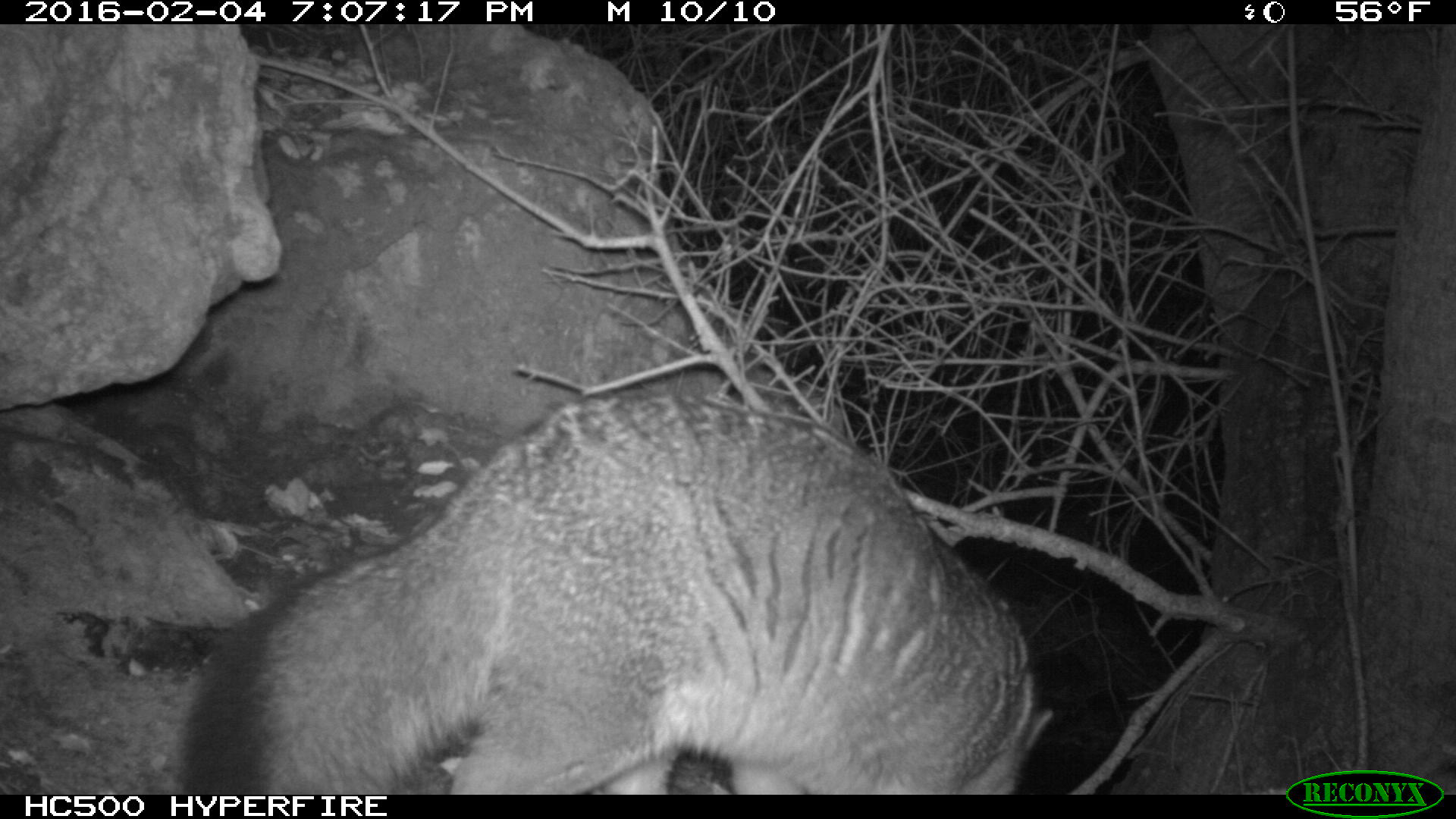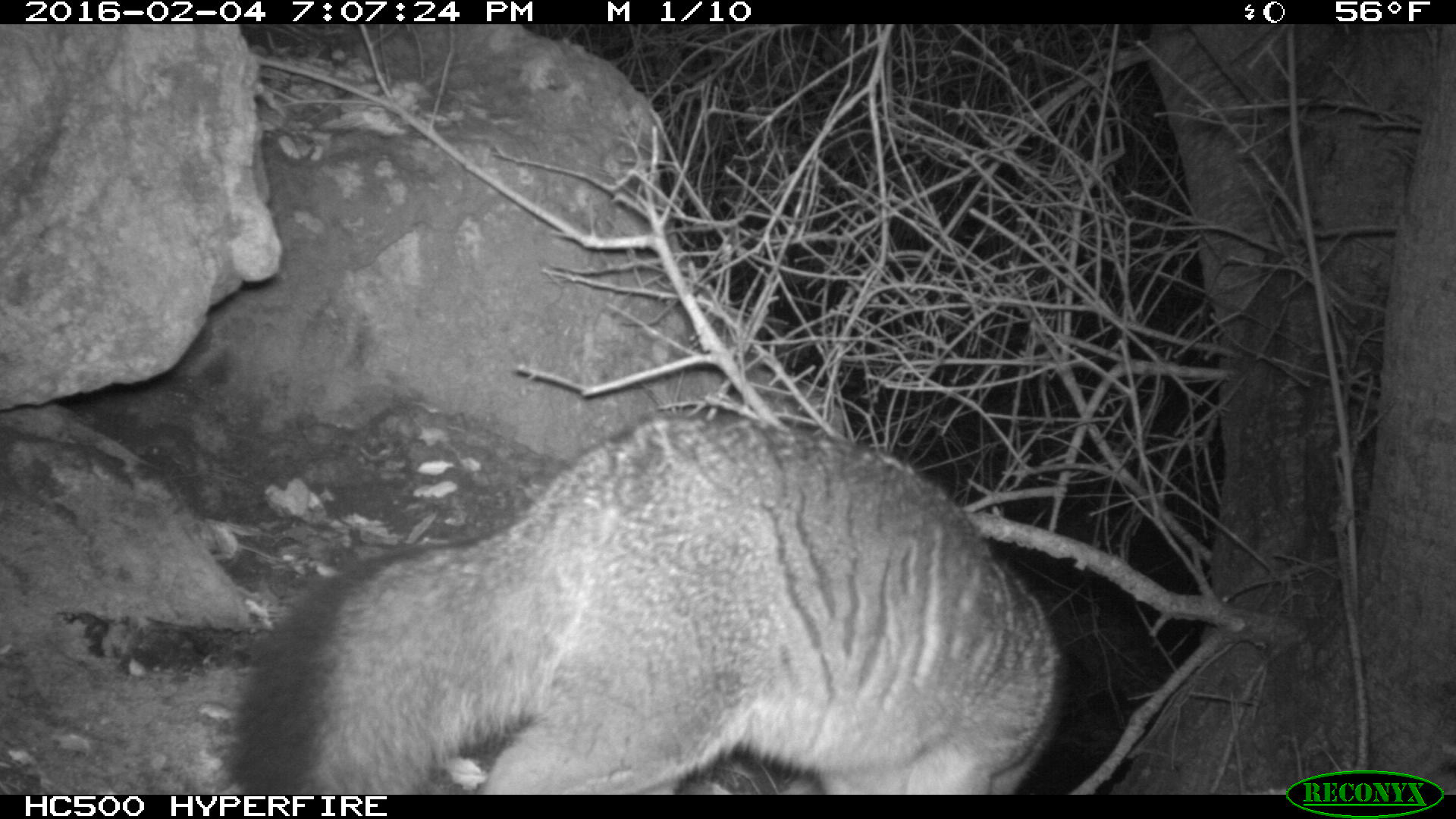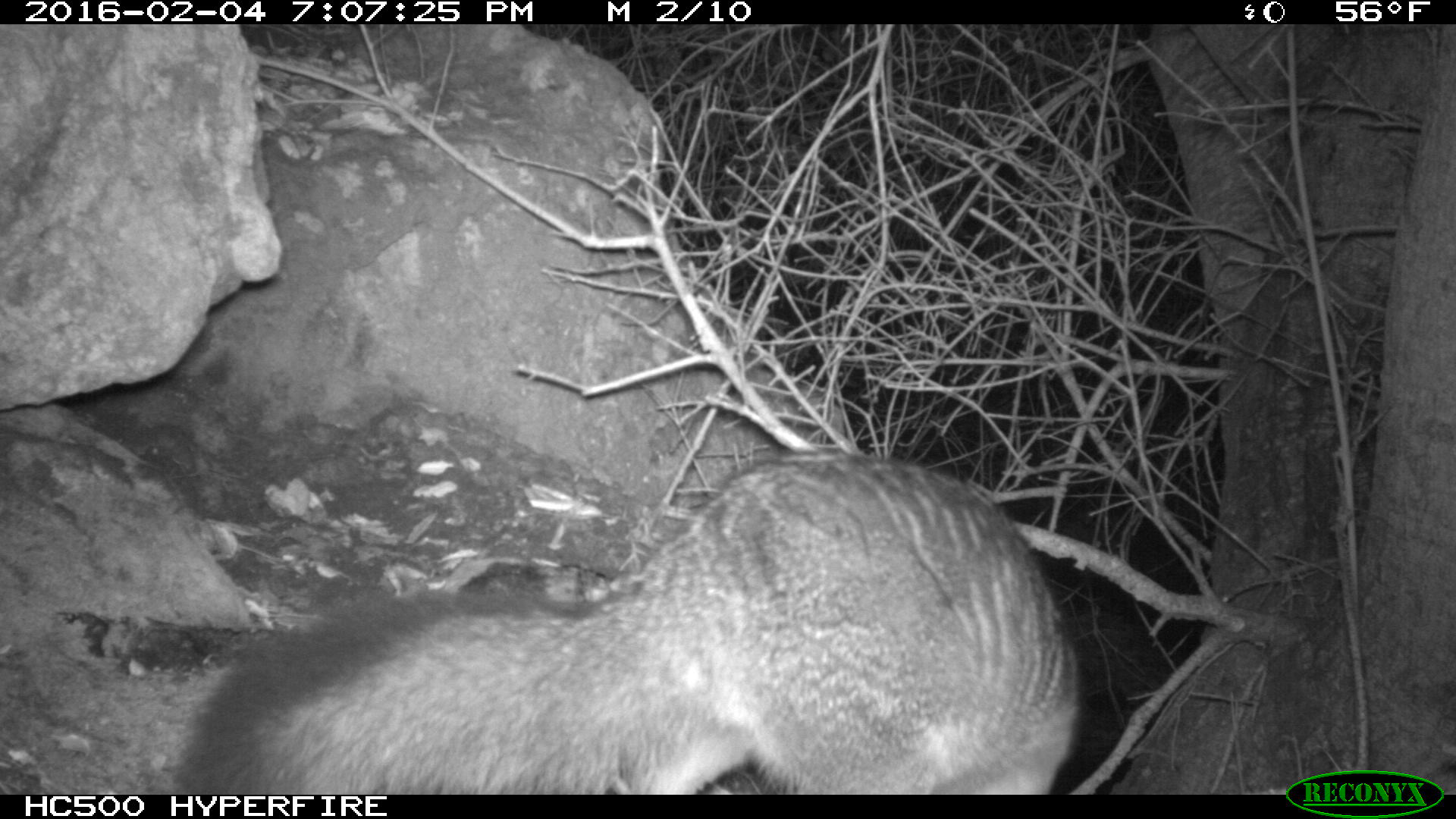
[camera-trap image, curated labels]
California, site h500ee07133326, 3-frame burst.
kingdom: Animalia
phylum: Chordata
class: Mammalia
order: Carnivora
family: Canidae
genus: Urocyon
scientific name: Urocyon littoralis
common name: island fox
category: fox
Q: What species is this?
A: Fox (island fox) (Urocyon littoralis).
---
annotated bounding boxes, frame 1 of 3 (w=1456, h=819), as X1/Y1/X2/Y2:
fox: 176/397/1052/792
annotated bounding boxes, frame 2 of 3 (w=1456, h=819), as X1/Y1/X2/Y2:
fox: 209/410/1070/792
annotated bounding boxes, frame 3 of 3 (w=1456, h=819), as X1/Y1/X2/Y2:
fox: 163/450/1084/792